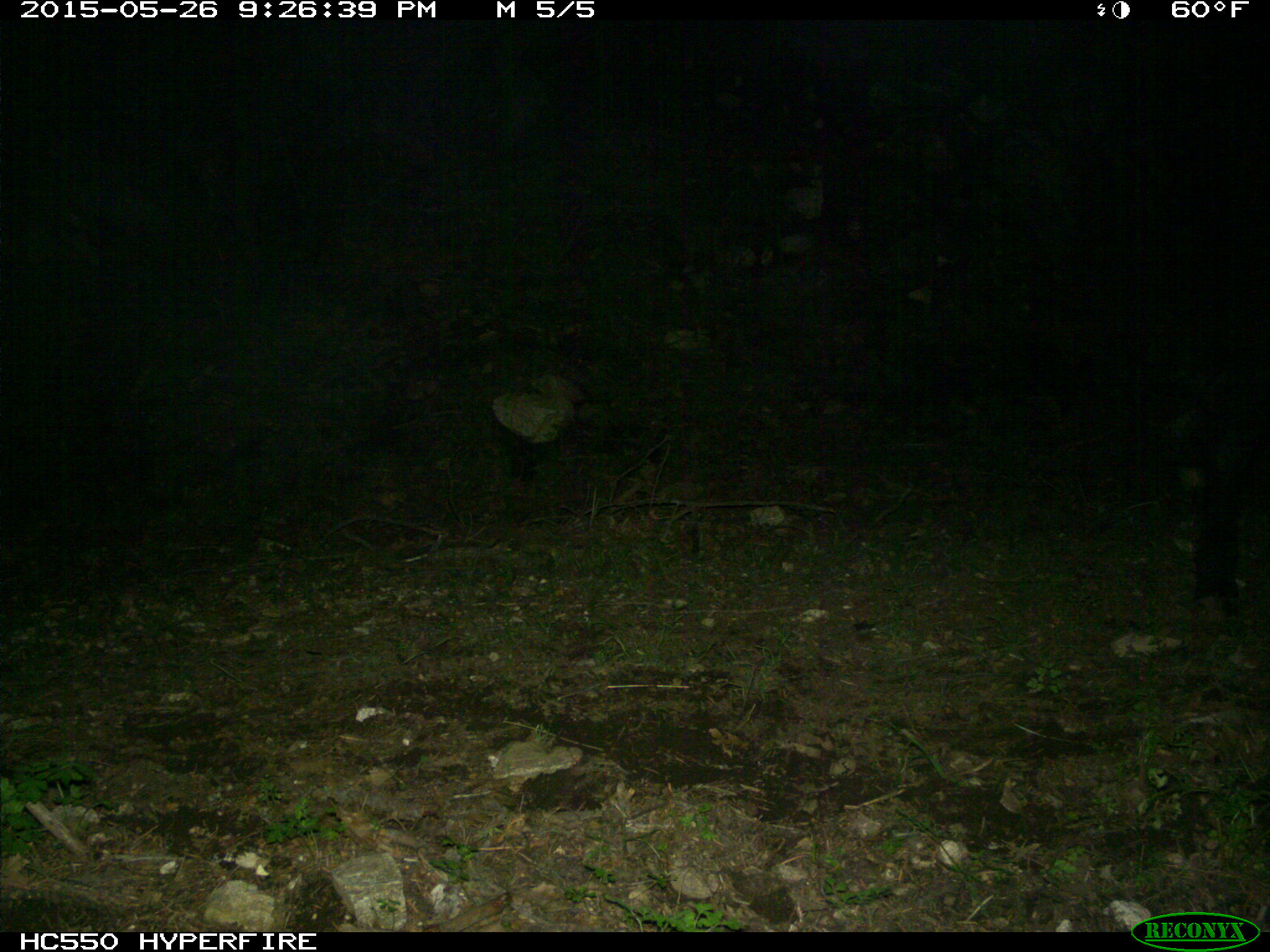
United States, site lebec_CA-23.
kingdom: Animalia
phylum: Chordata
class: Mammalia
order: Artiodactyla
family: Bovidae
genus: Bos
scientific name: Bos taurus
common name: domestic cow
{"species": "Bos taurus (domestic cow)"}